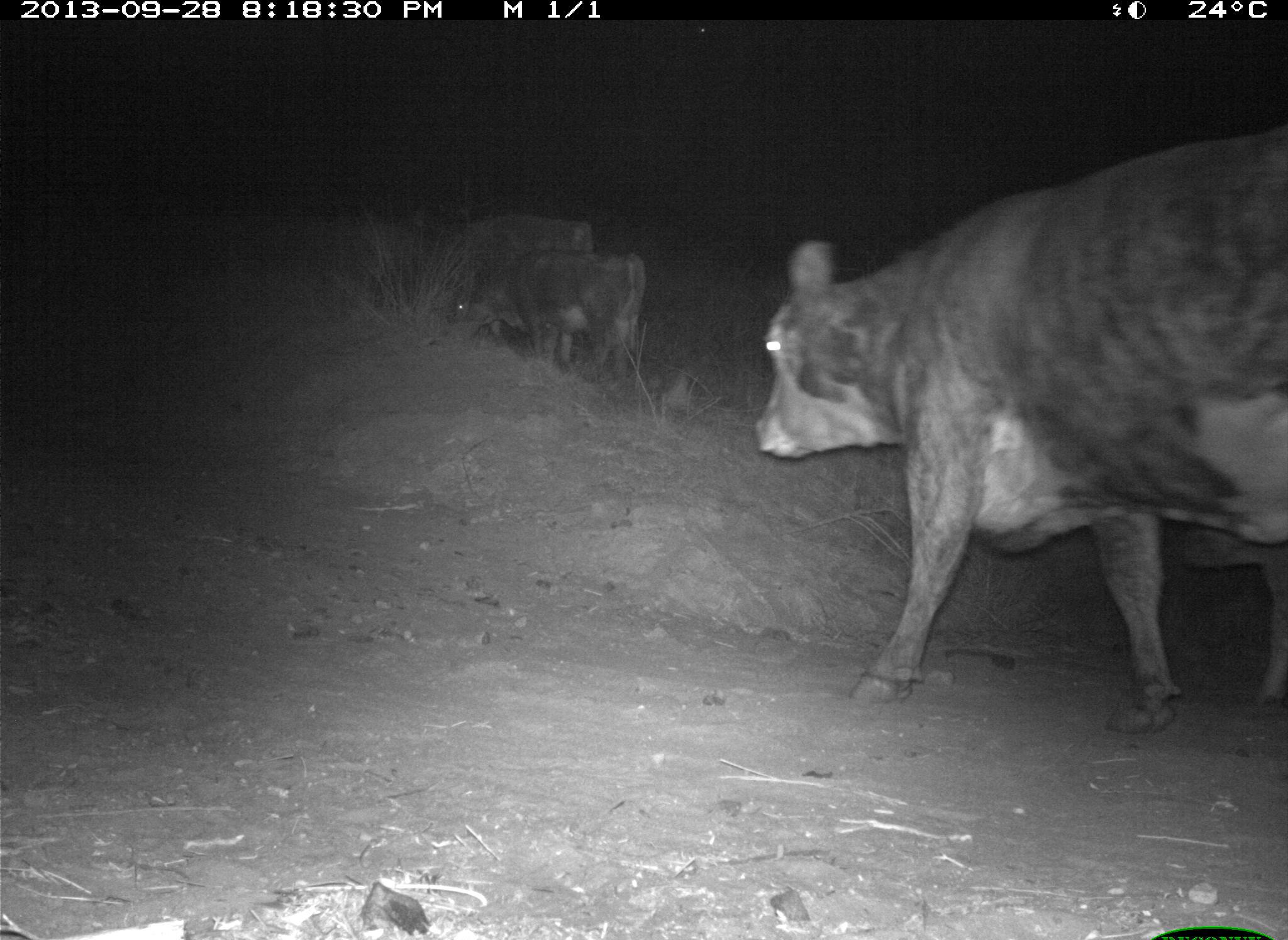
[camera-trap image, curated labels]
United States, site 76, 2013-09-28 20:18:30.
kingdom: Animalia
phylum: Chordata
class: Mammalia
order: Artiodactyla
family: Bovidae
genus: Bos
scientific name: Bos taurus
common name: cow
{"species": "cow (Bos taurus)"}